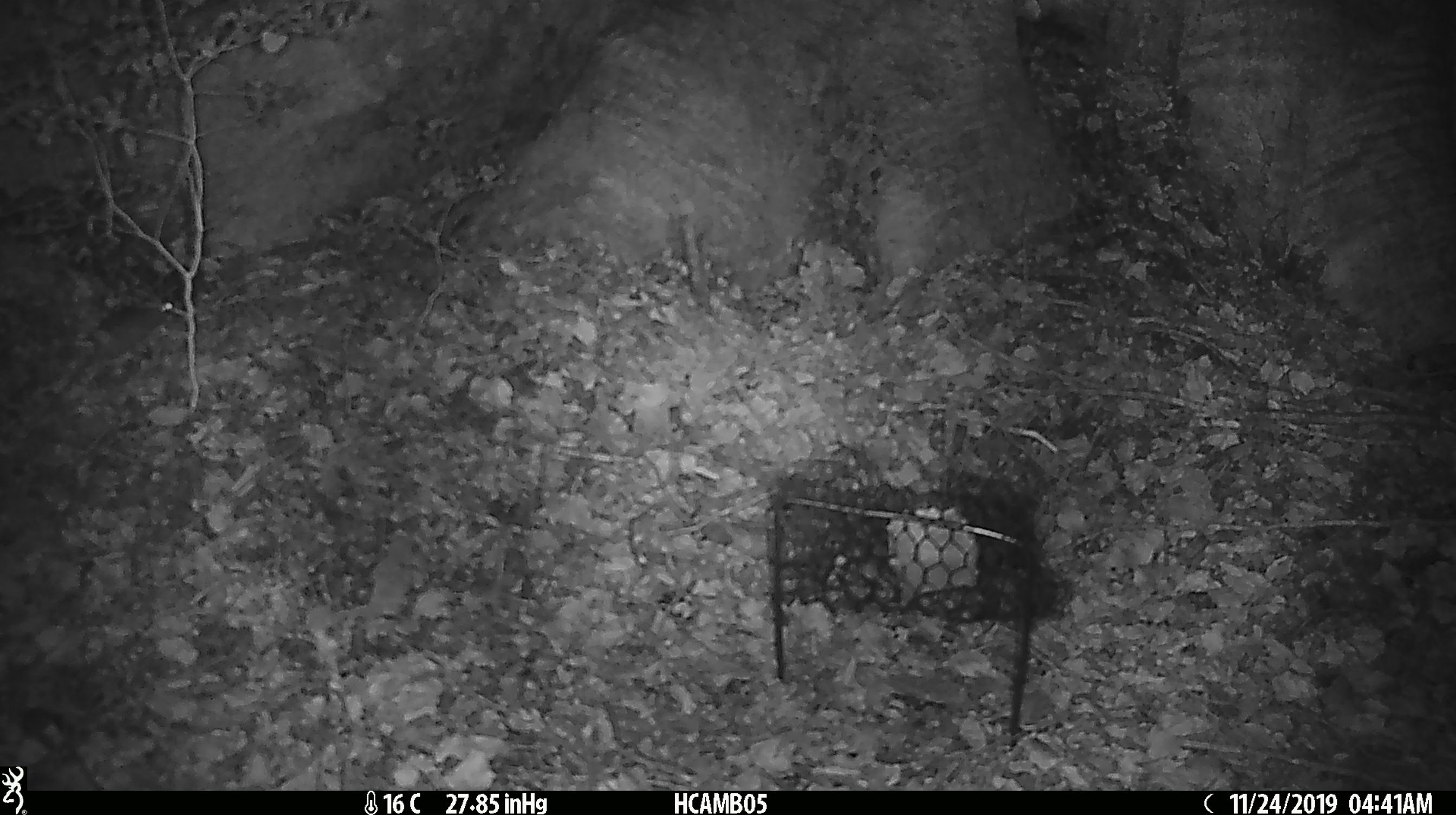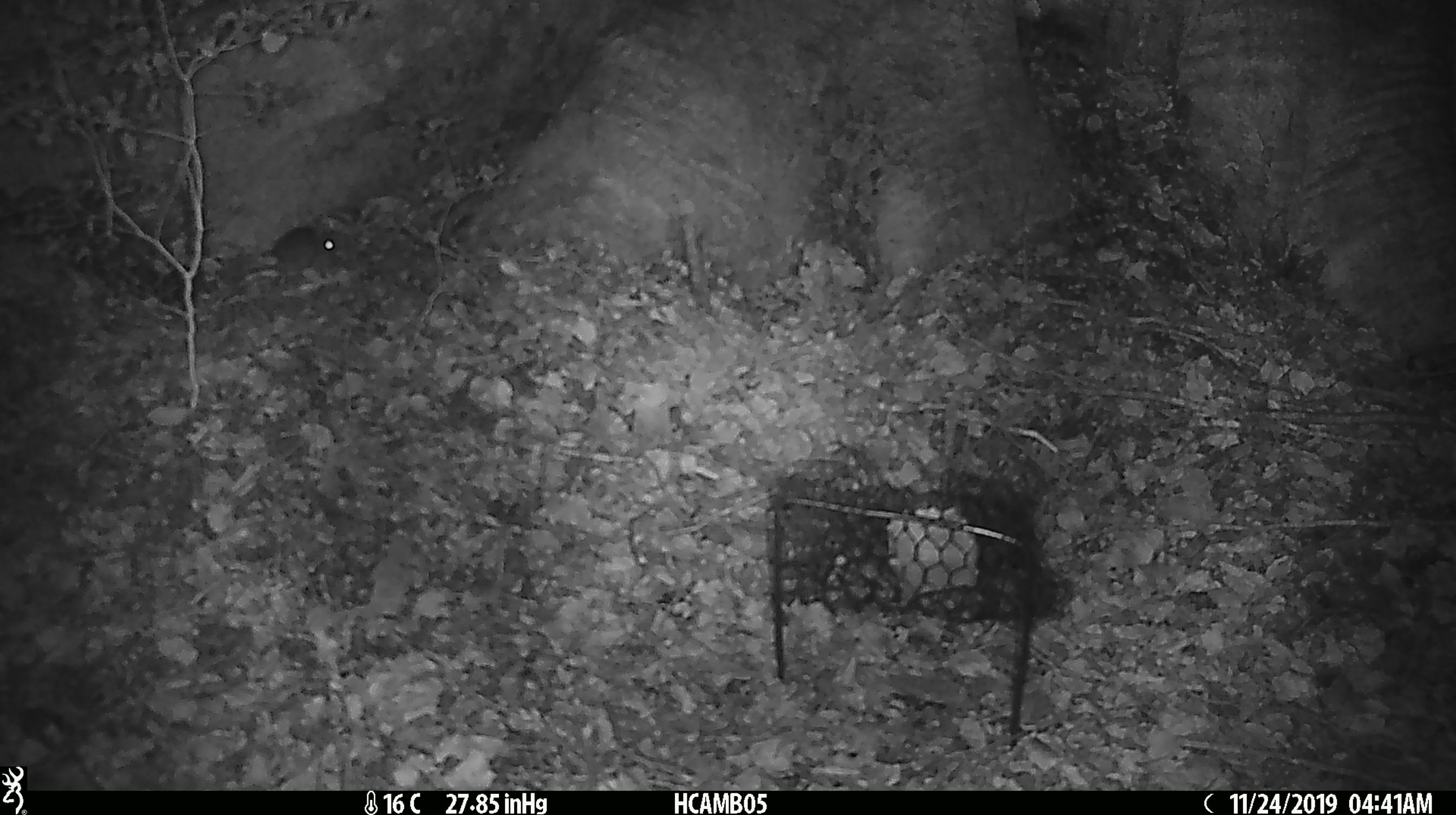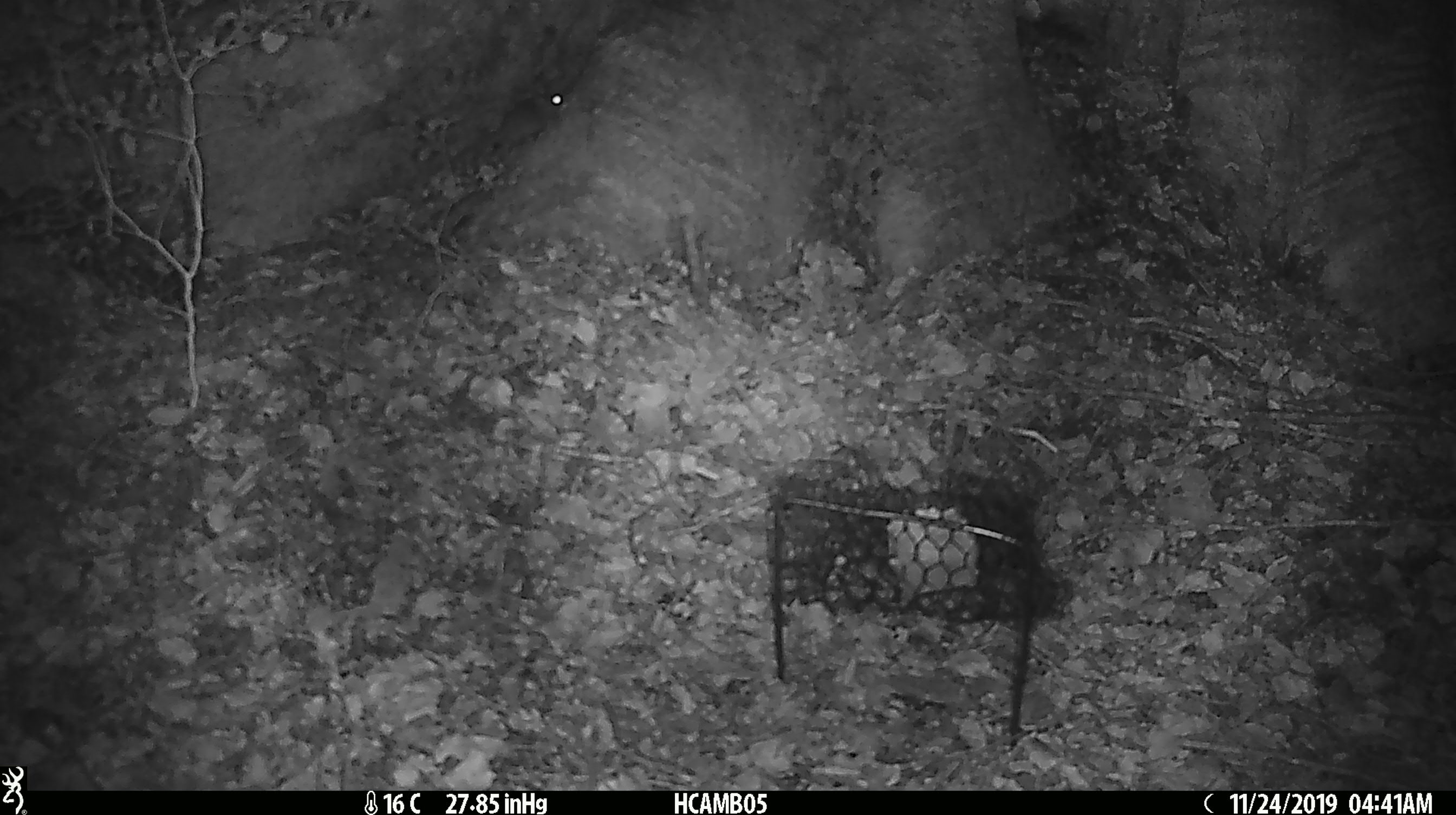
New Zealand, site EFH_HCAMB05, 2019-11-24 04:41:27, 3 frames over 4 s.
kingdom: Animalia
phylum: Chordata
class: Mammalia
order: Rodentia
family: Muridae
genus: Mus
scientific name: Mus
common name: mouse